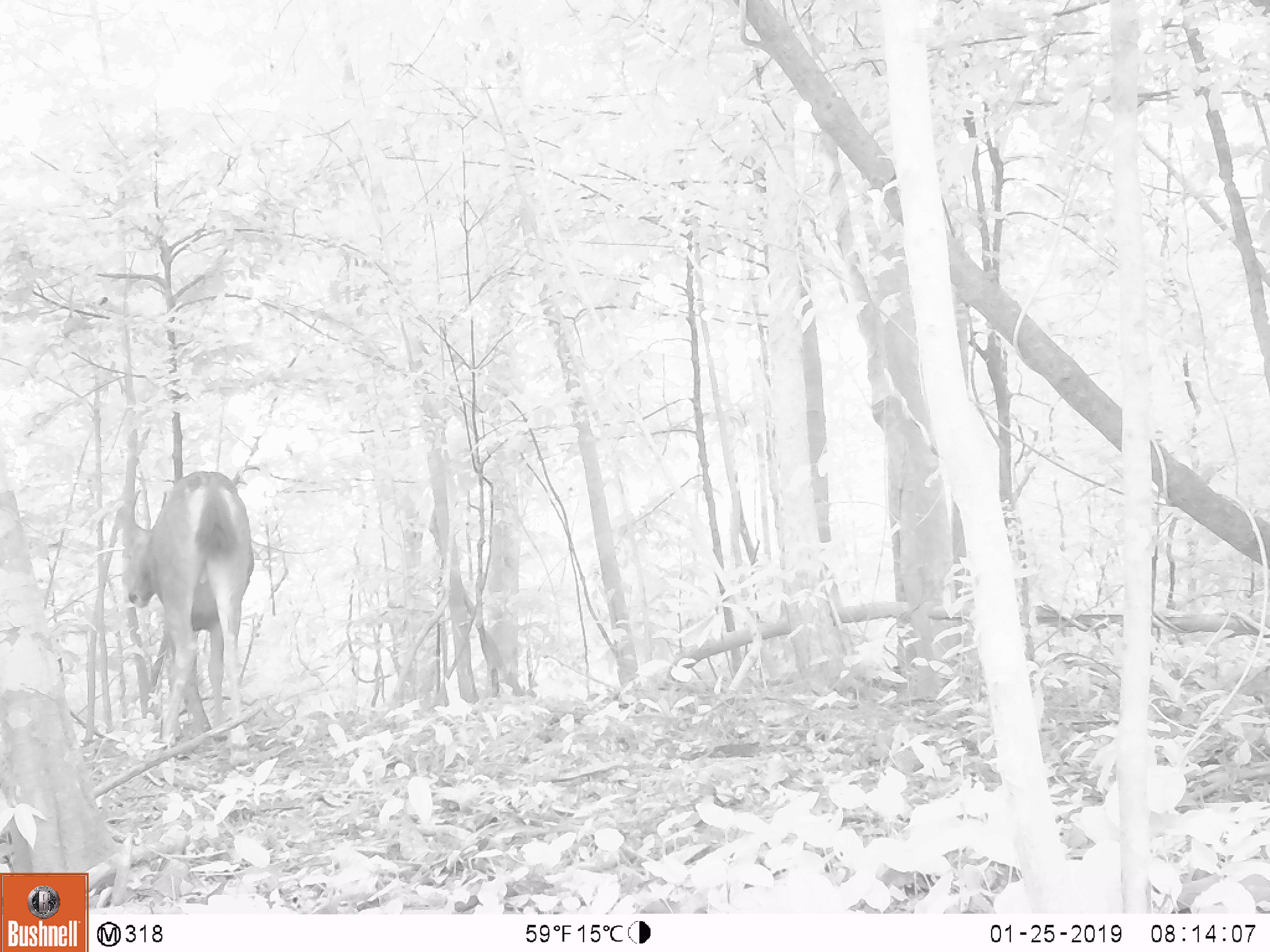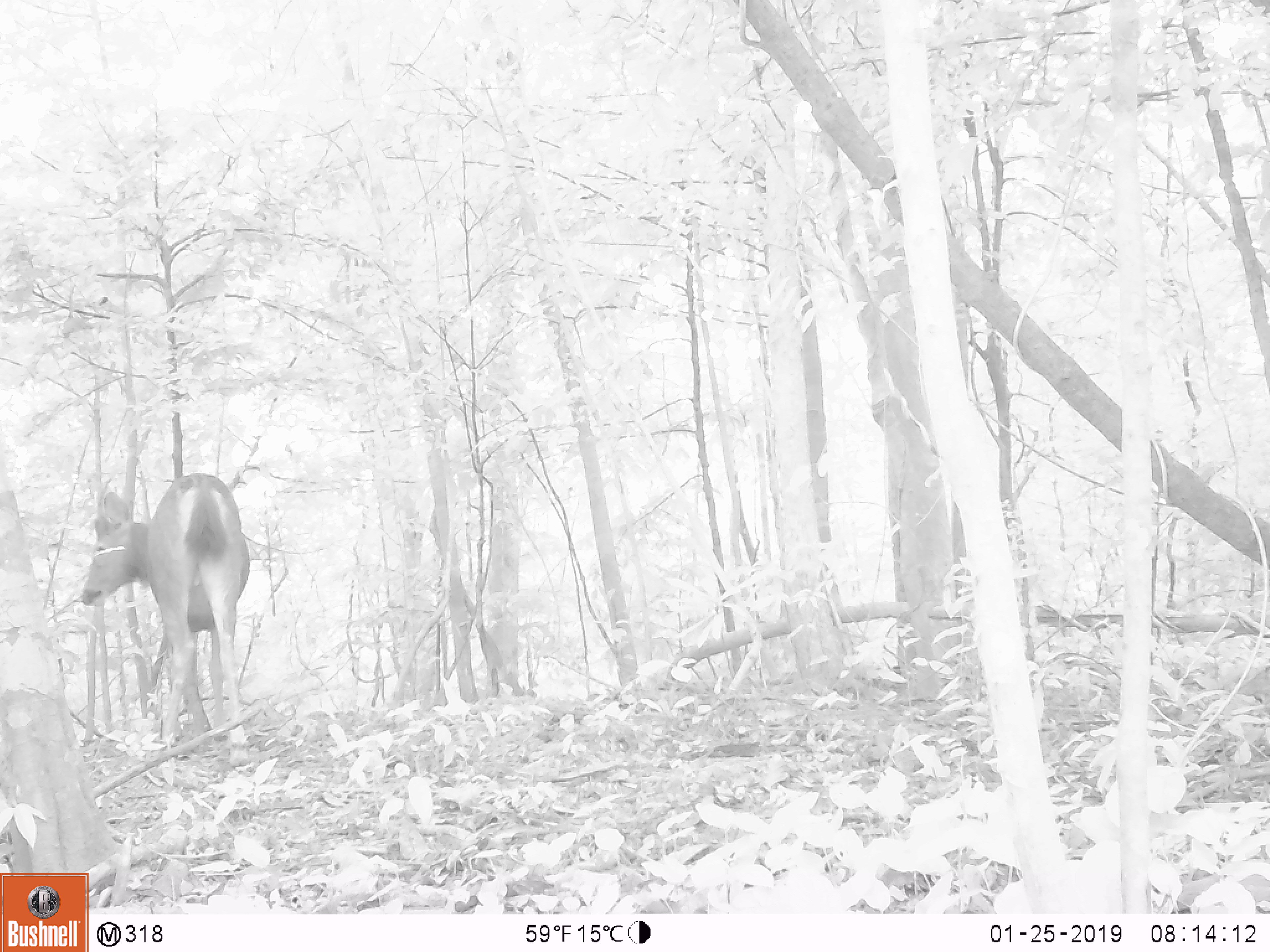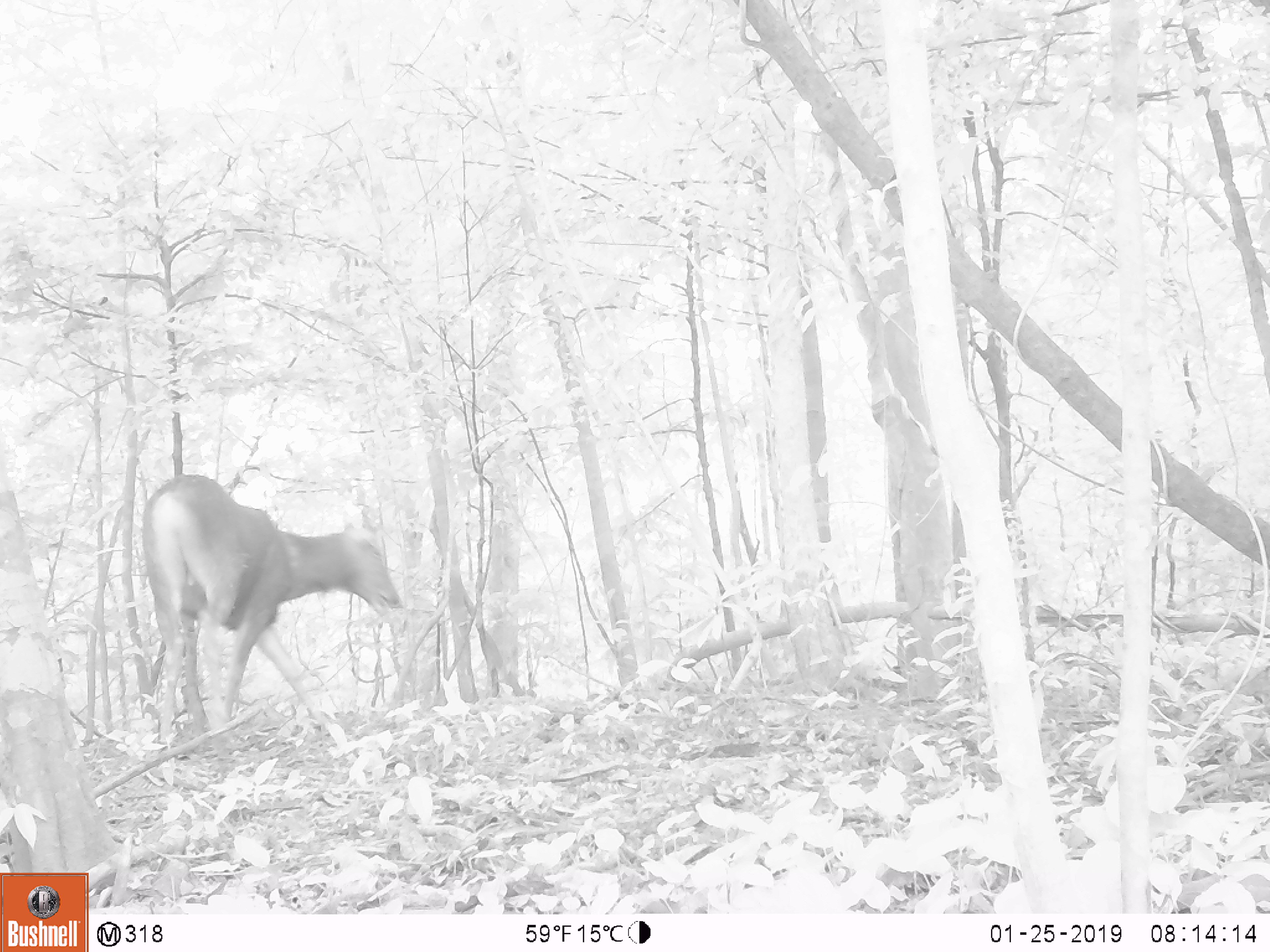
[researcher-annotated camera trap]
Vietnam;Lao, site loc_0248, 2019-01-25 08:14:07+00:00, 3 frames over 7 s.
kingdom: Animalia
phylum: Chordata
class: Mammalia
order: Artiodactyla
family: Cervidae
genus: Rusa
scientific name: Rusa unicolor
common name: sambar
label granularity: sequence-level